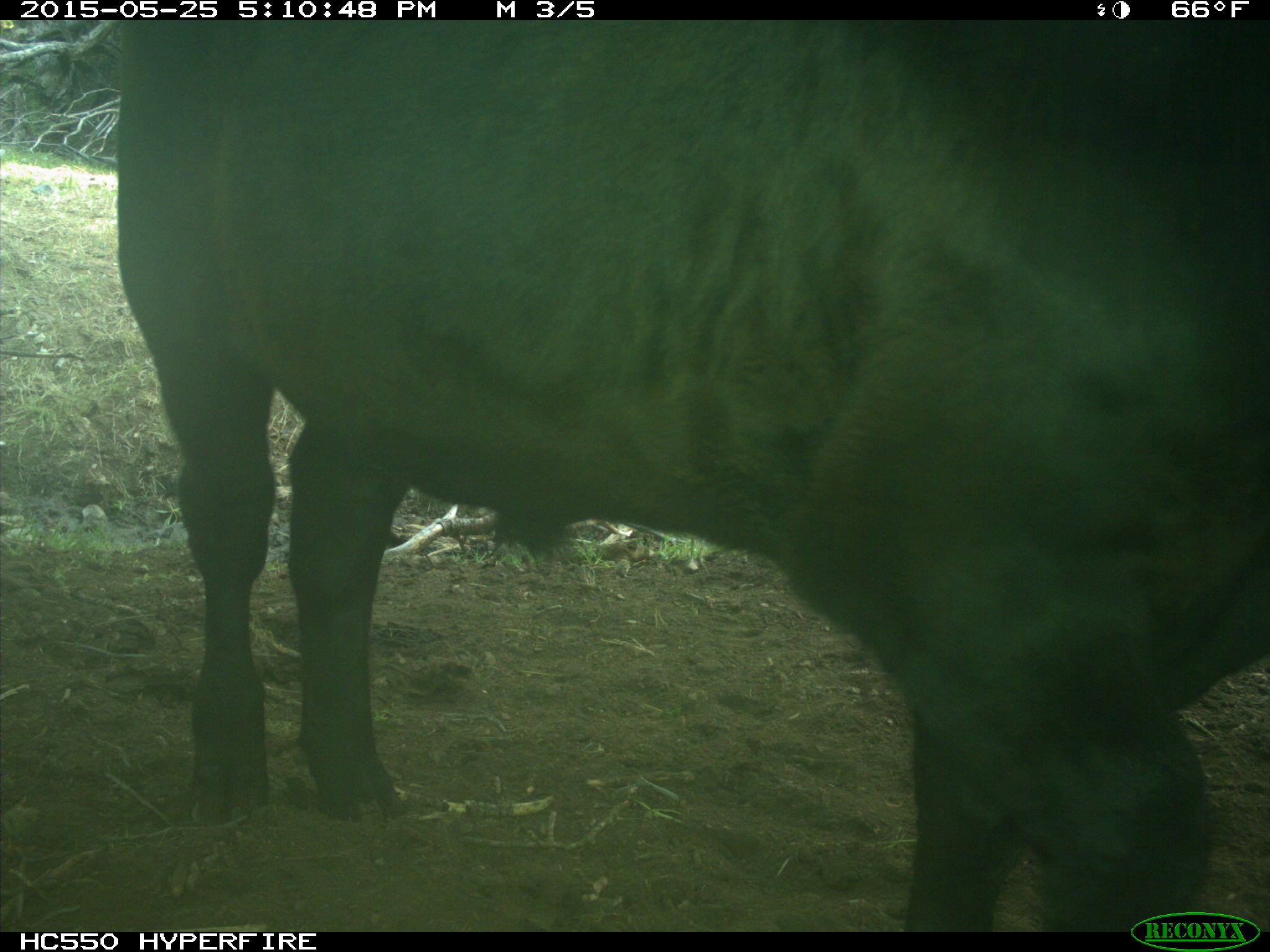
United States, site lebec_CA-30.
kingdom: Animalia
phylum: Chordata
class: Mammalia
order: Artiodactyla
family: Bovidae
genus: Bos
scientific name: Bos taurus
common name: domestic cow